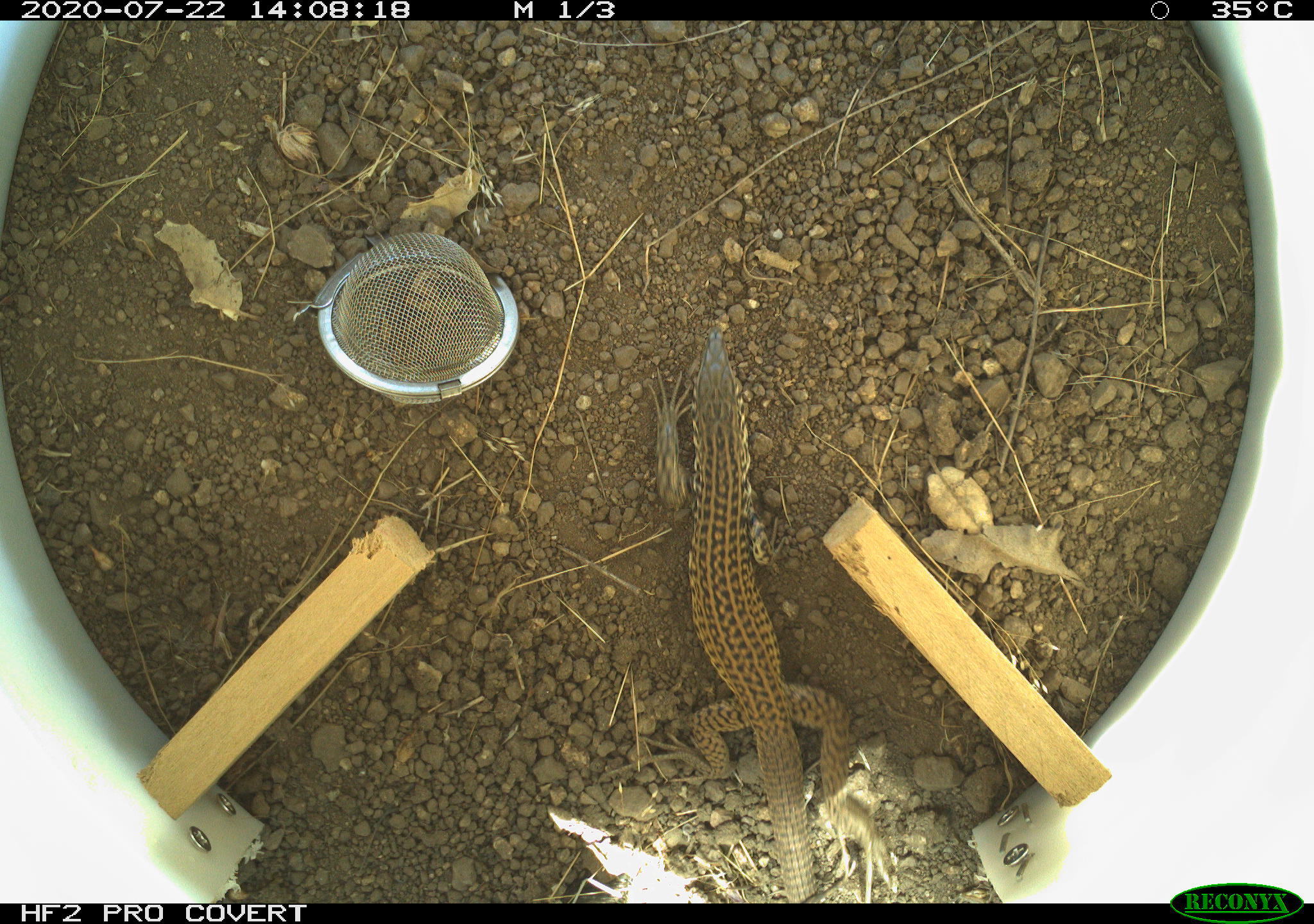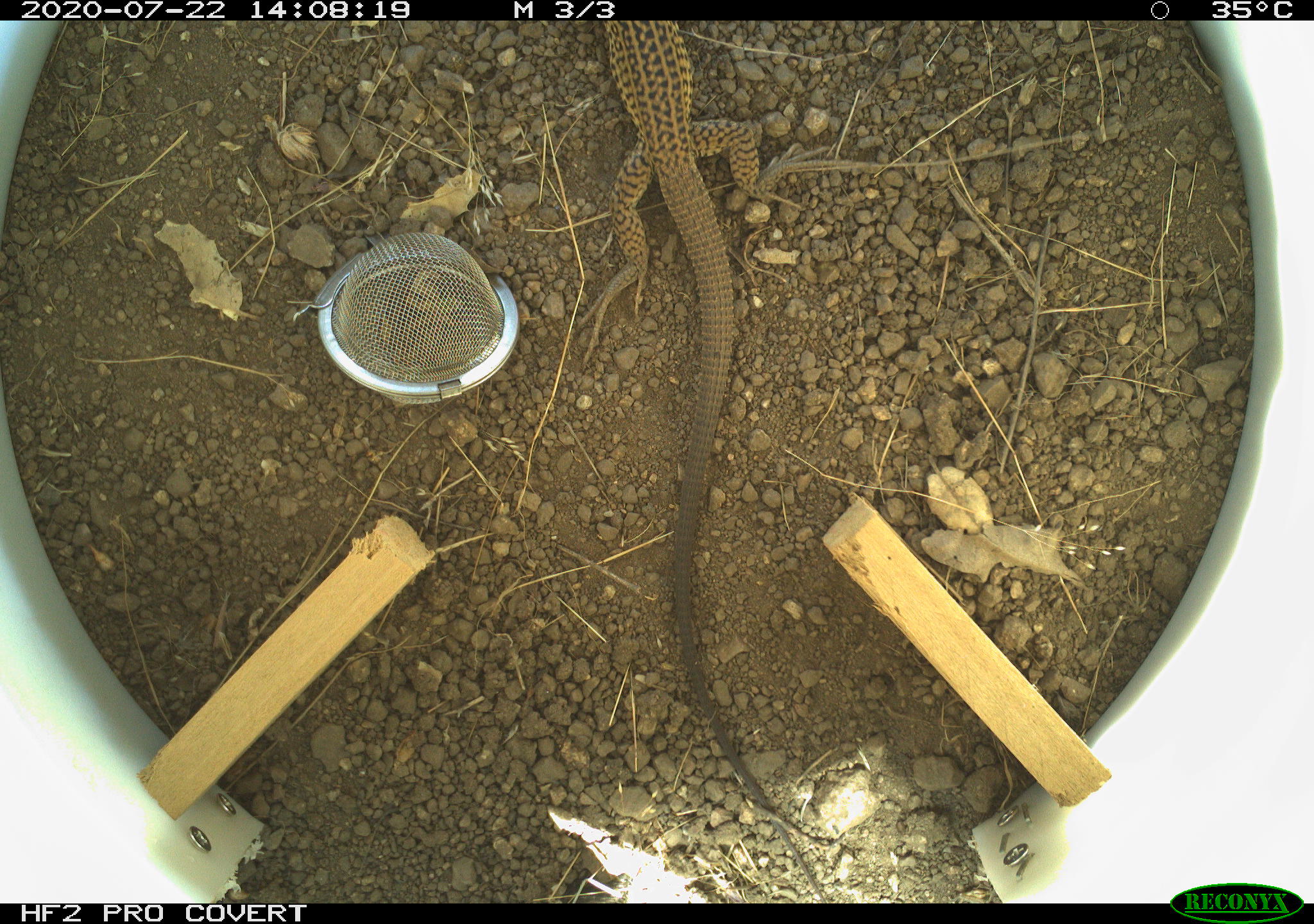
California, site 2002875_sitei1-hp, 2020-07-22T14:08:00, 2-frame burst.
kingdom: Animalia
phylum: Chordata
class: Reptilia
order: Squamata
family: Teiidae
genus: Aspidoscelis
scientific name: Aspidoscelis tigris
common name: western whiptail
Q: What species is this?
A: Western whiptail (Aspidoscelis tigris).